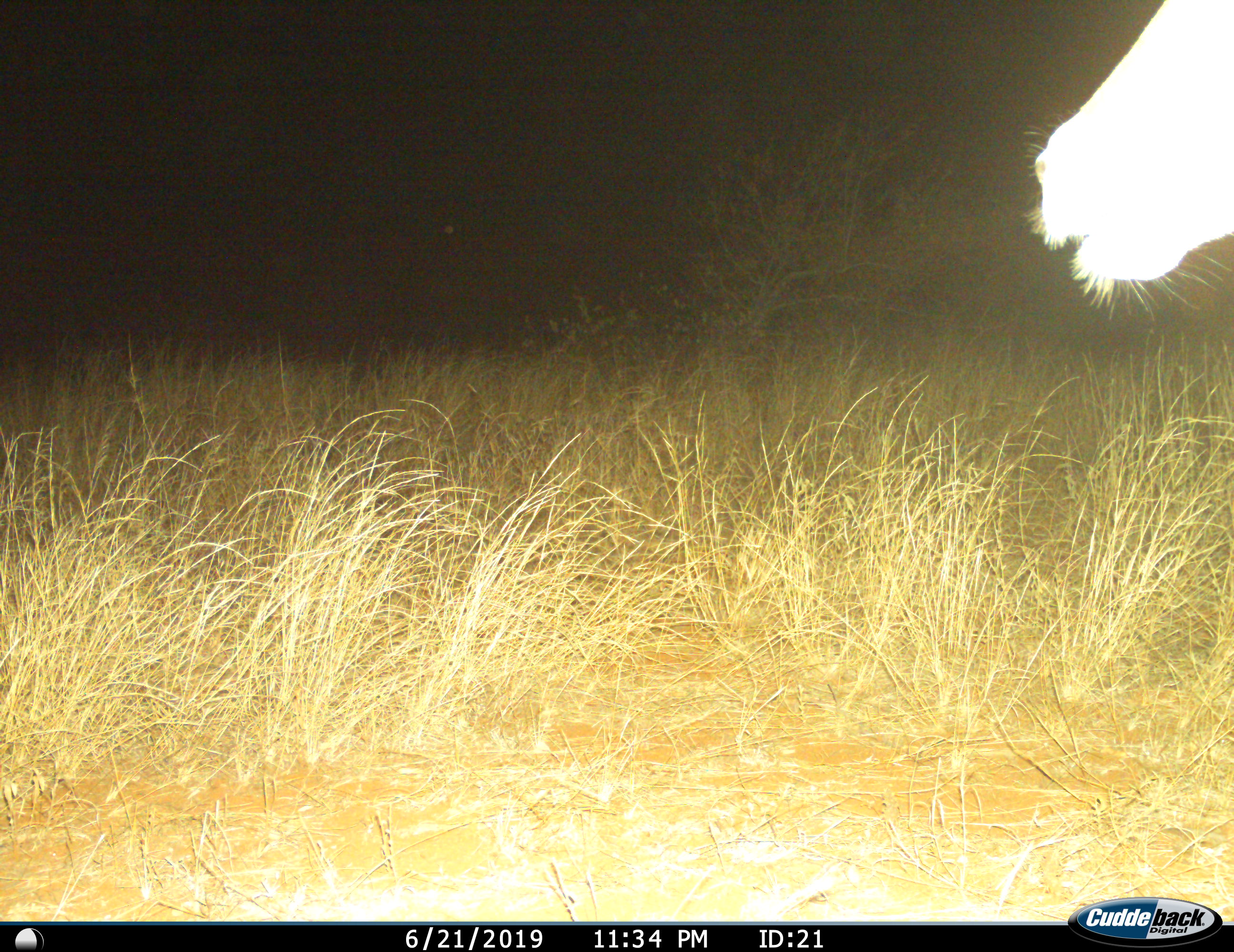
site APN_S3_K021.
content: unidentified animal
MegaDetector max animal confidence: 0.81